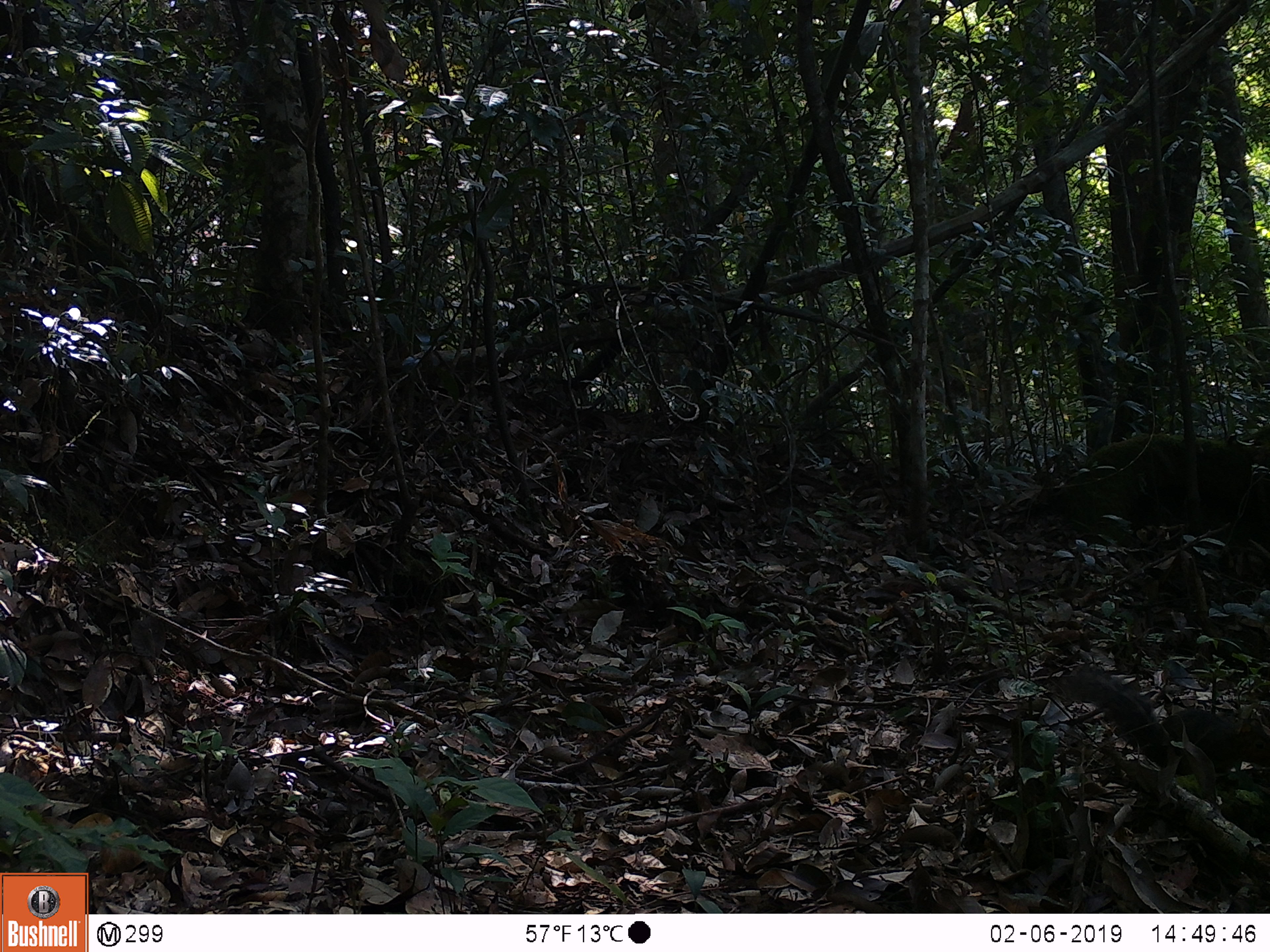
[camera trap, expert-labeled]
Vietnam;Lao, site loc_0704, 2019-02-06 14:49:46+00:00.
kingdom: Animalia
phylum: Chordata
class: Mammalia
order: Rodentia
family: Sciuridae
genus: Dremomys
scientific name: Dremomys rufigenis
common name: red-cheeked squirrel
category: red cheeked squirrel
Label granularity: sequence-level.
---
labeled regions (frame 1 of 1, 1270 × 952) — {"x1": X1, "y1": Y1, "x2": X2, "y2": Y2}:
red cheeked squirrel: {"x1": 1057, "y1": 662, "x2": 1269, "y2": 783}